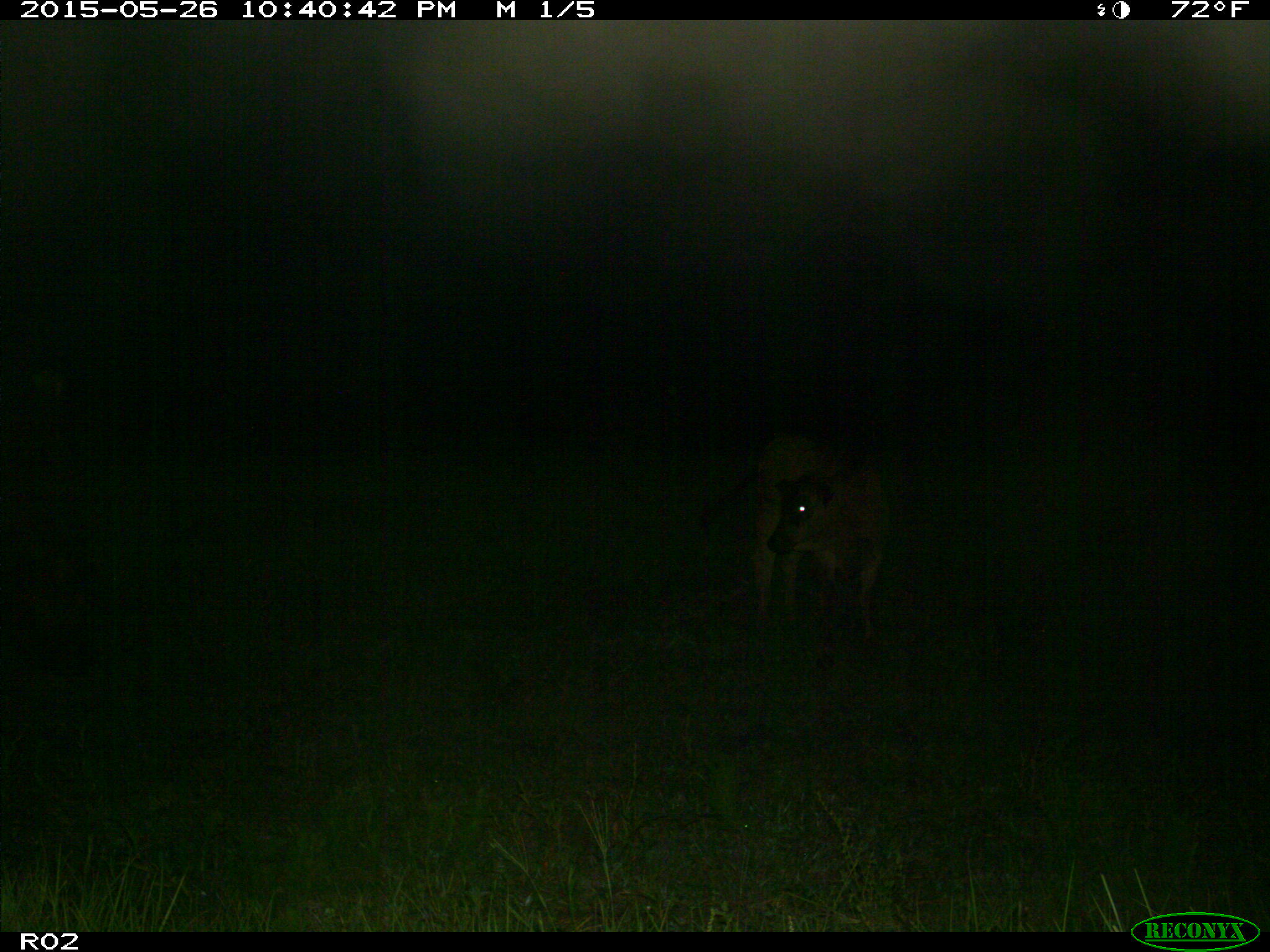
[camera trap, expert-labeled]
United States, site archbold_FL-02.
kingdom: Animalia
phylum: Chordata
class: Mammalia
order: Artiodactyla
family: Bovidae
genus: Bos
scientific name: Bos taurus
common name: domestic cow